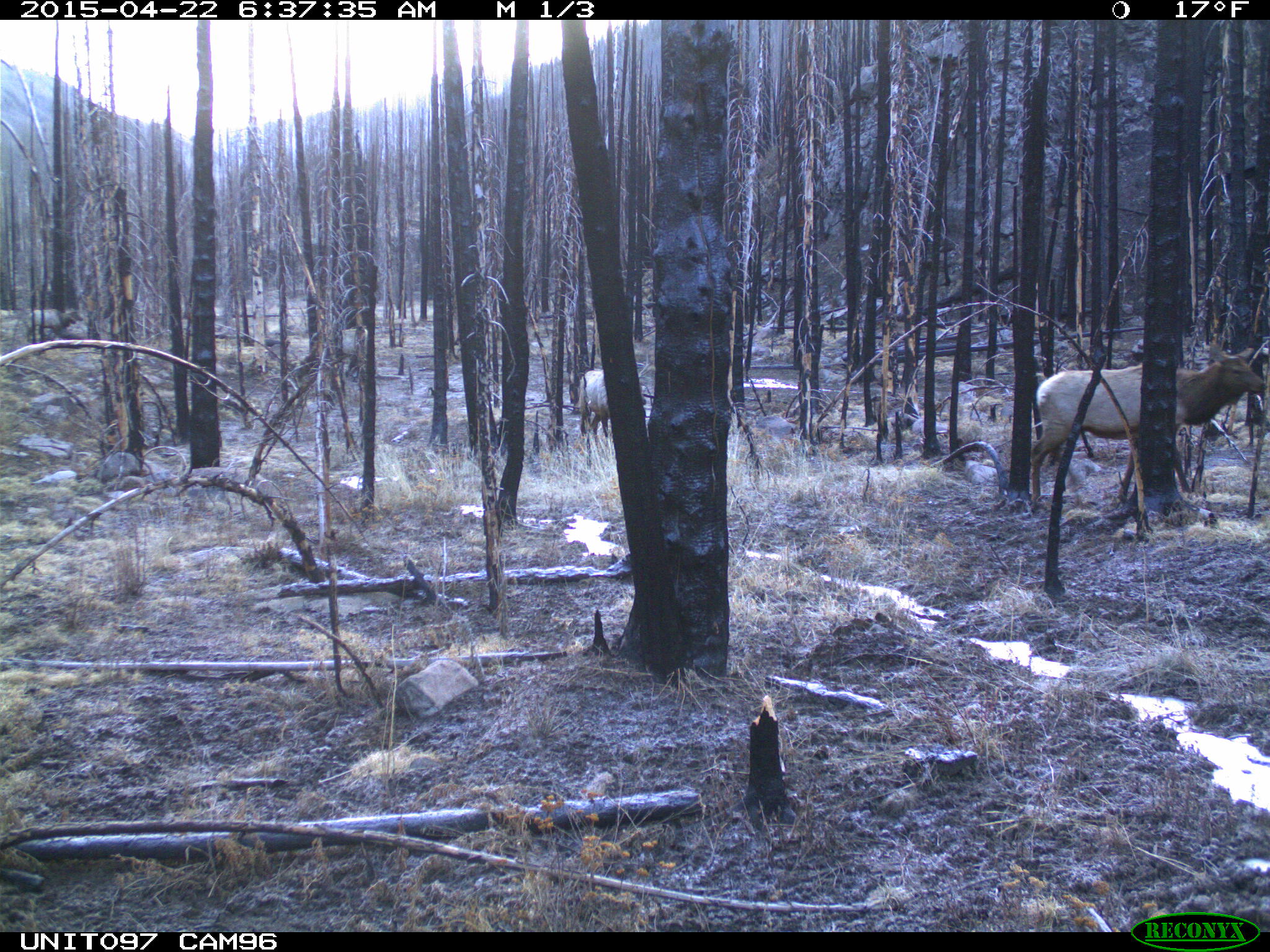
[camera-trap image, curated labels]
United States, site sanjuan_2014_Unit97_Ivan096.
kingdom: Animalia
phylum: Chordata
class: Mammalia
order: Artiodactyla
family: Cervidae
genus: Cervus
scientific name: Cervus elaphus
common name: red deer